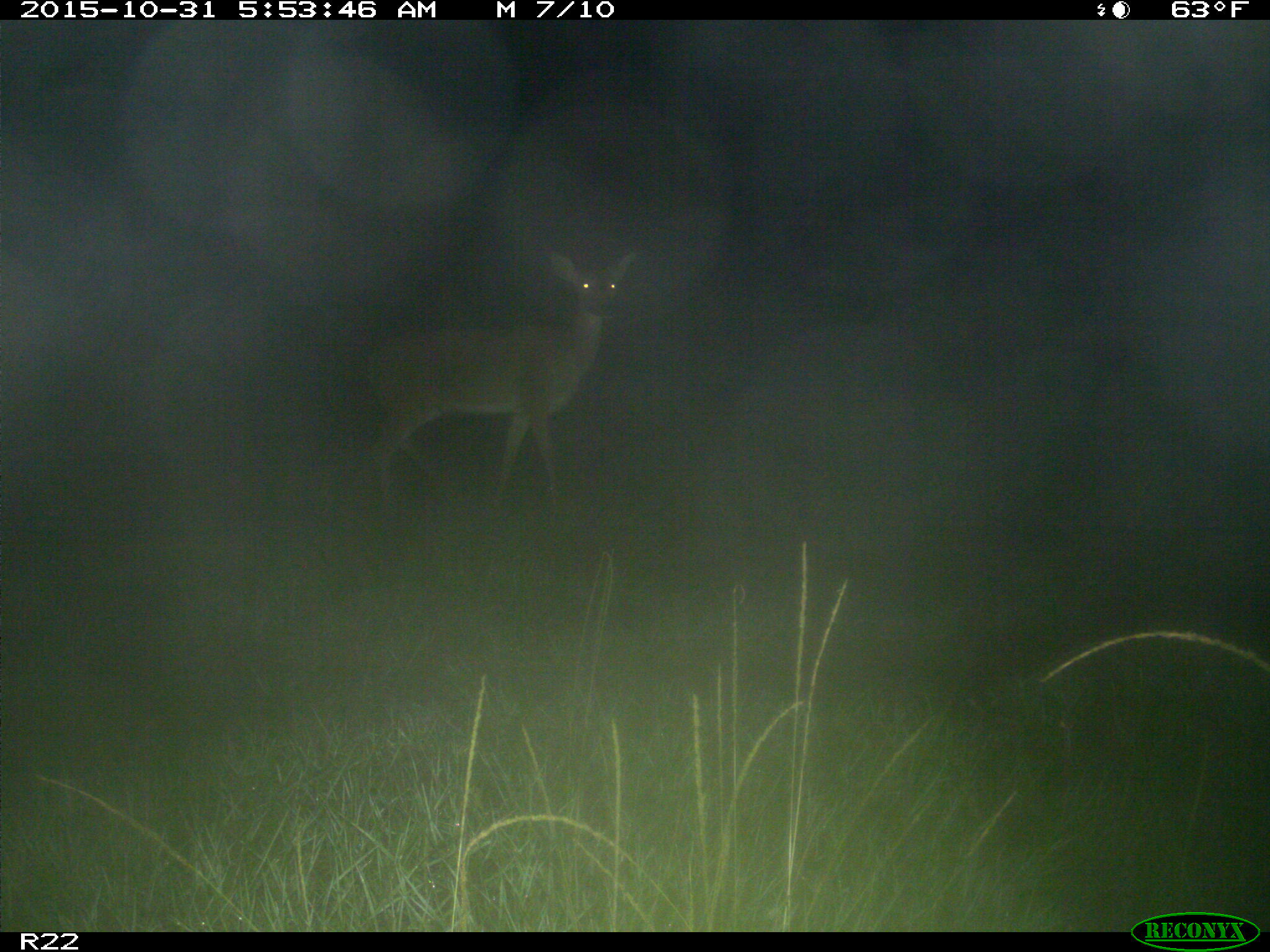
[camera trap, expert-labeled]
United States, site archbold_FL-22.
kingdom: Animalia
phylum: Chordata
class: Mammalia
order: Artiodactyla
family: Cervidae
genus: Odocoileus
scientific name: Odocoileus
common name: deer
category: unidentified deer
Unidentified deer (deer) (Odocoileus).